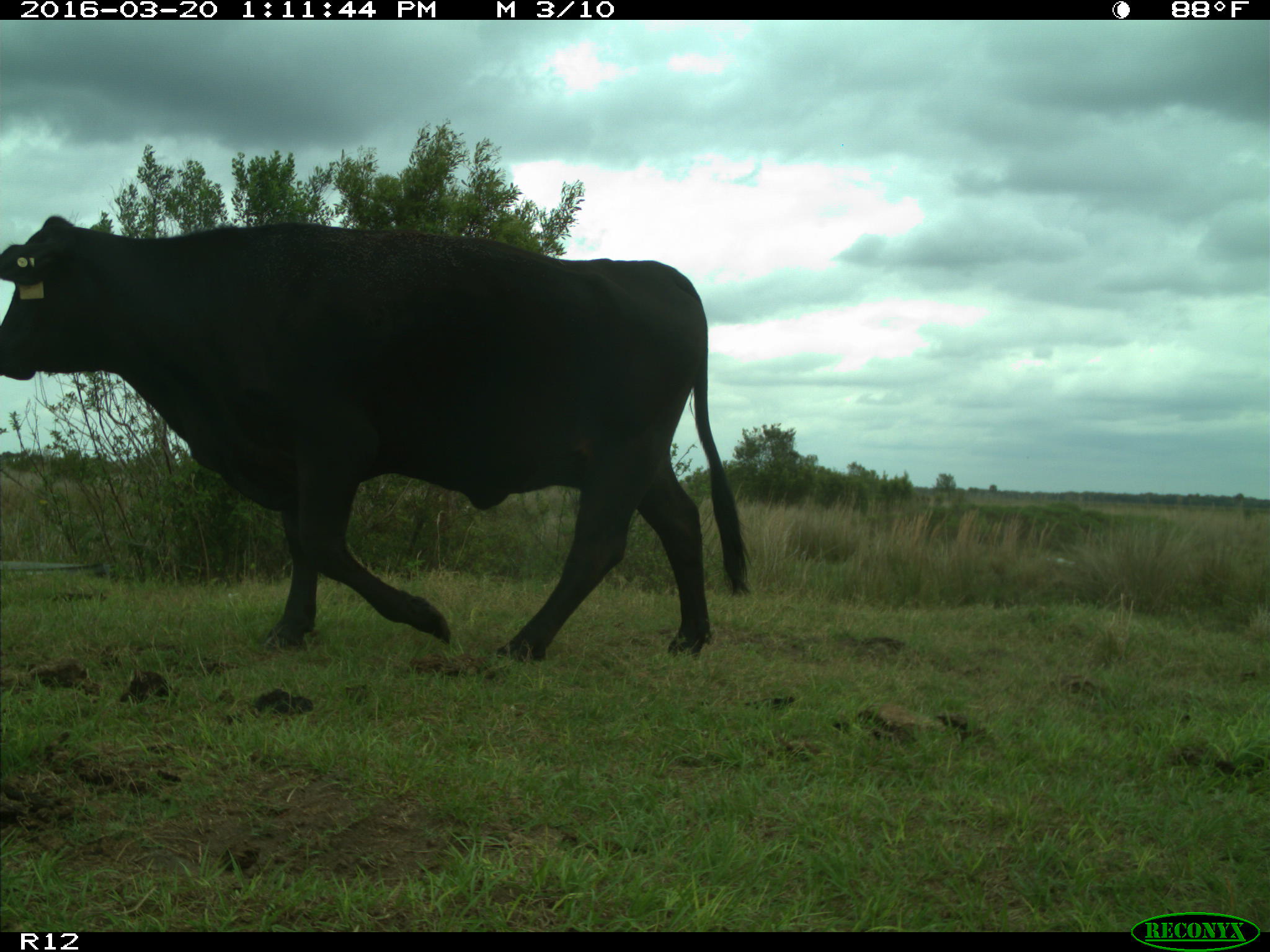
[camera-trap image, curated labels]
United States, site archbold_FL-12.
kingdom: Animalia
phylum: Chordata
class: Mammalia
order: Artiodactyla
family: Bovidae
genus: Bos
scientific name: Bos taurus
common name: domestic cow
Bos taurus (domestic cow).